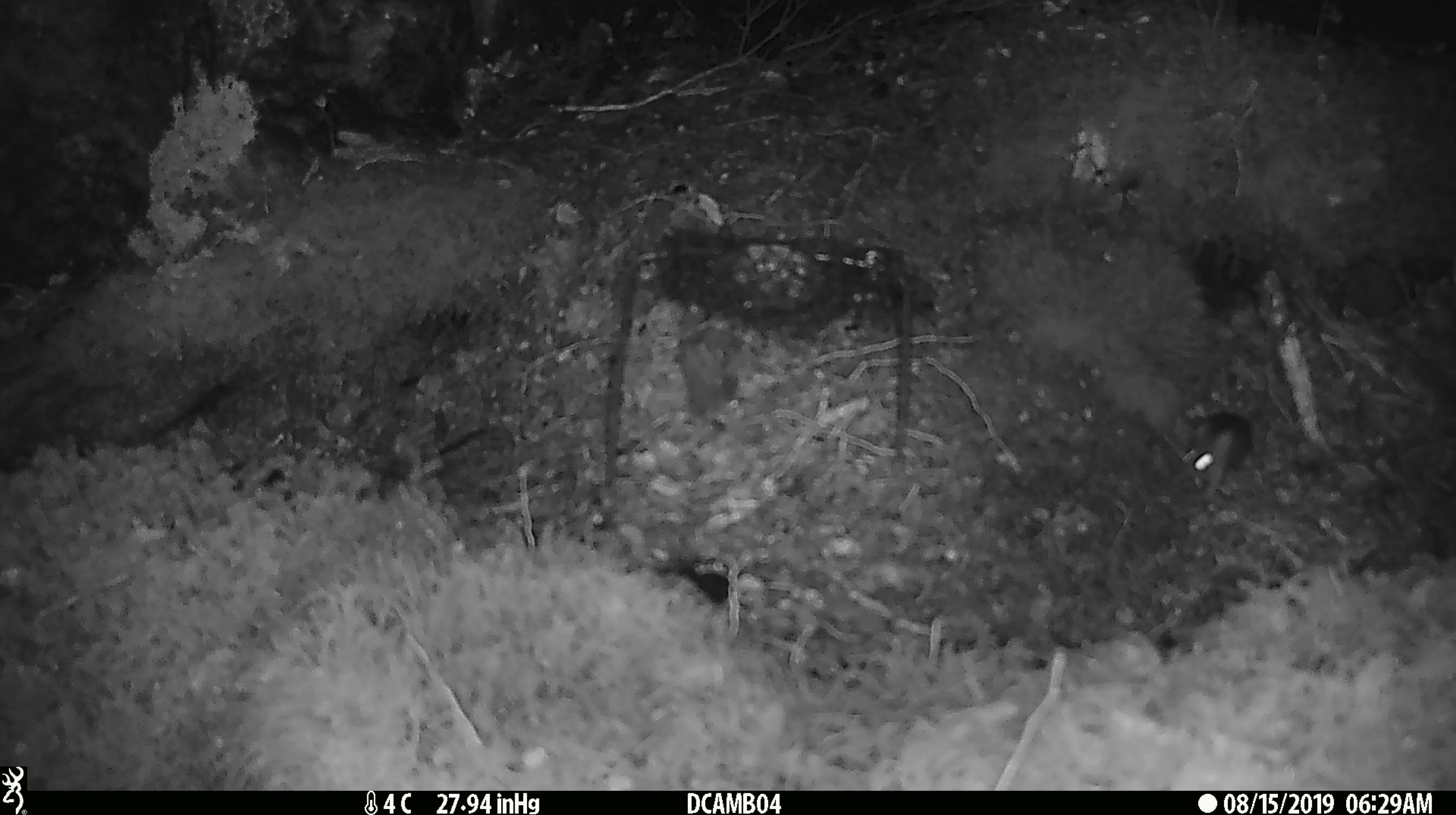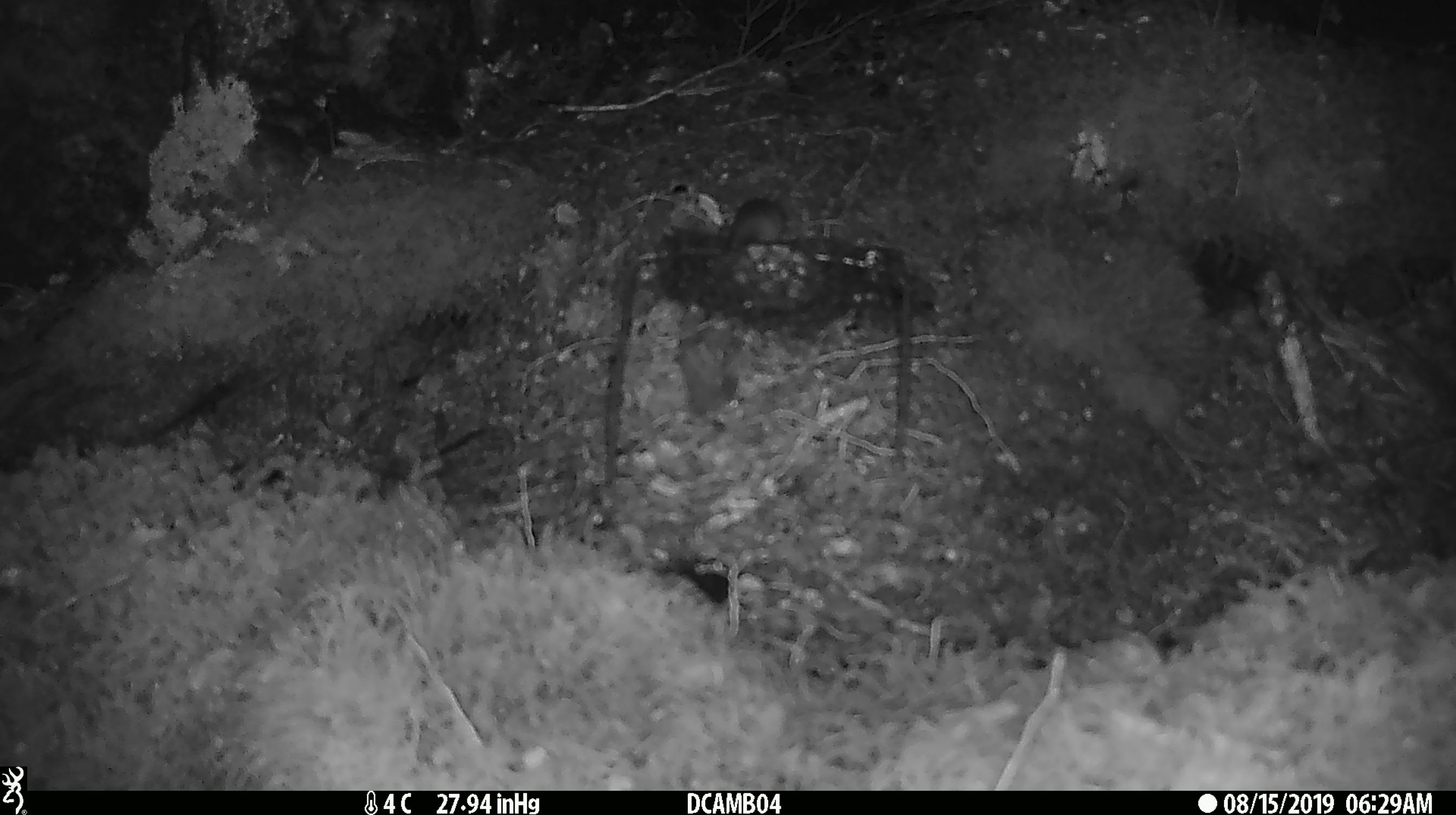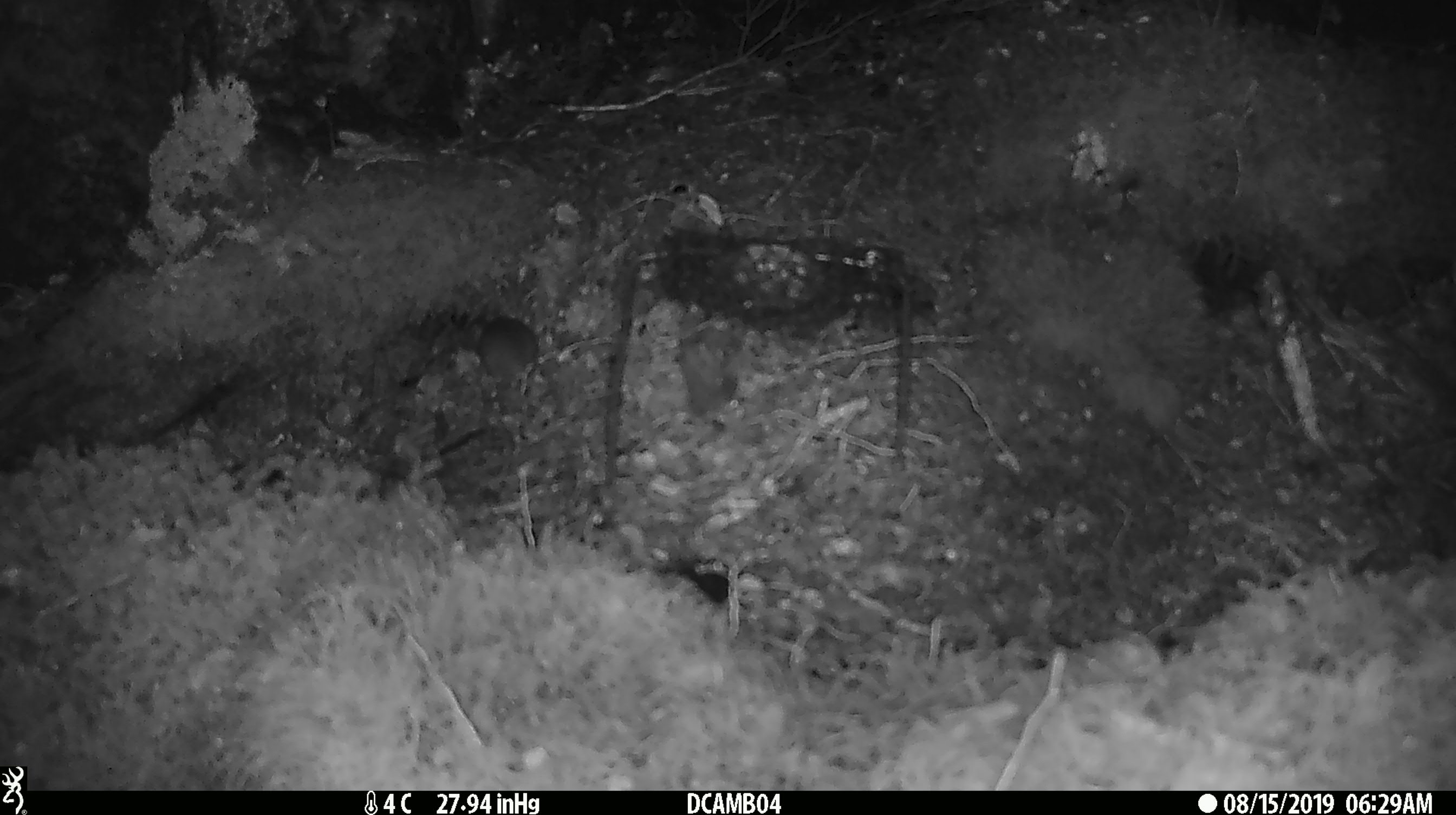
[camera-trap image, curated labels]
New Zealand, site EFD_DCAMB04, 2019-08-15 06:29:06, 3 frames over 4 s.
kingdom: Animalia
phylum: Chordata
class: Mammalia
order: Rodentia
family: Muridae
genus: Mus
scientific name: Mus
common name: mouse